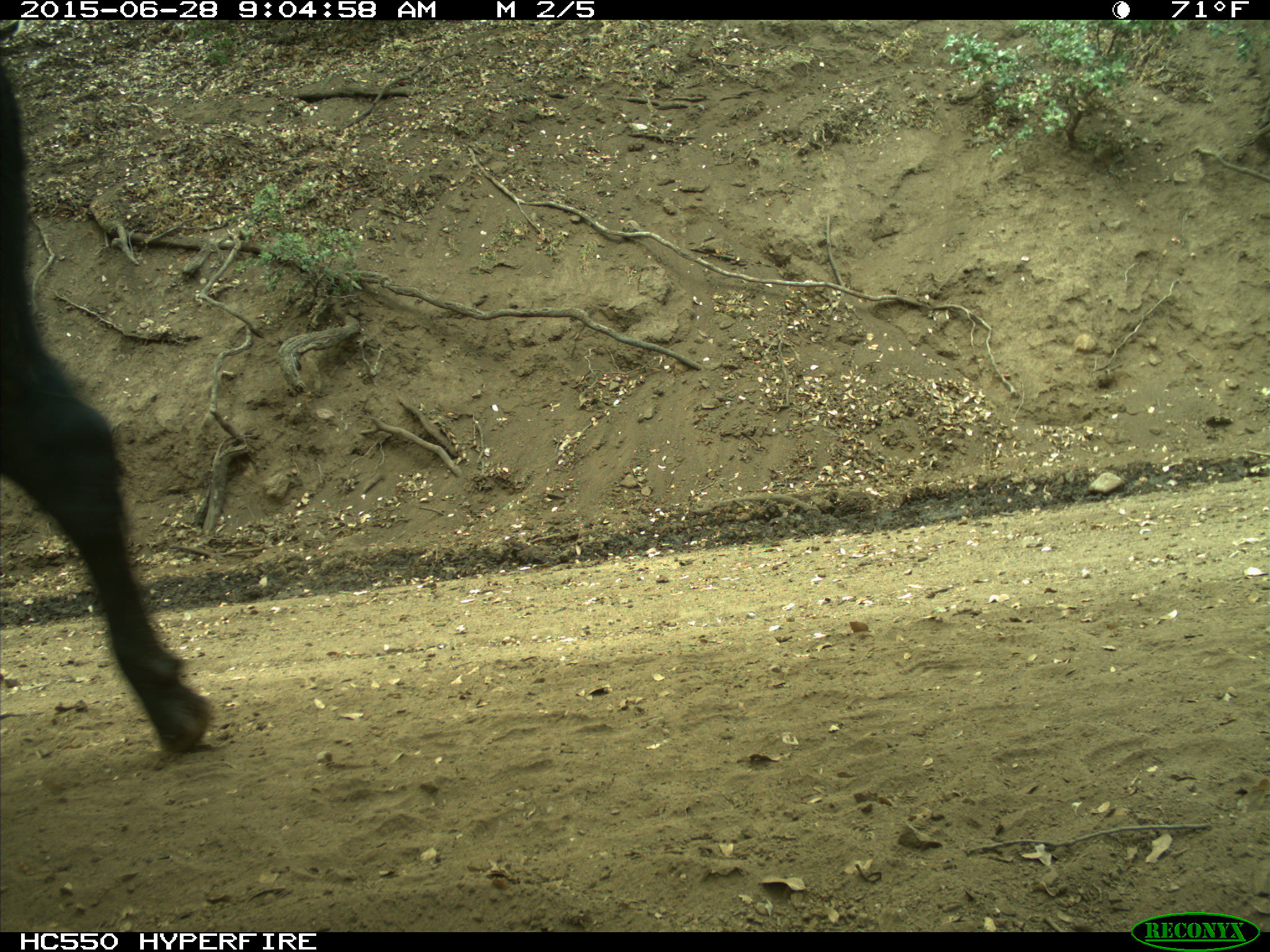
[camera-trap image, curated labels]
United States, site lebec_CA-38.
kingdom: Animalia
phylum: Chordata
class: Mammalia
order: Artiodactyla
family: Bovidae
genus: Bos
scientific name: Bos taurus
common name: domestic cow